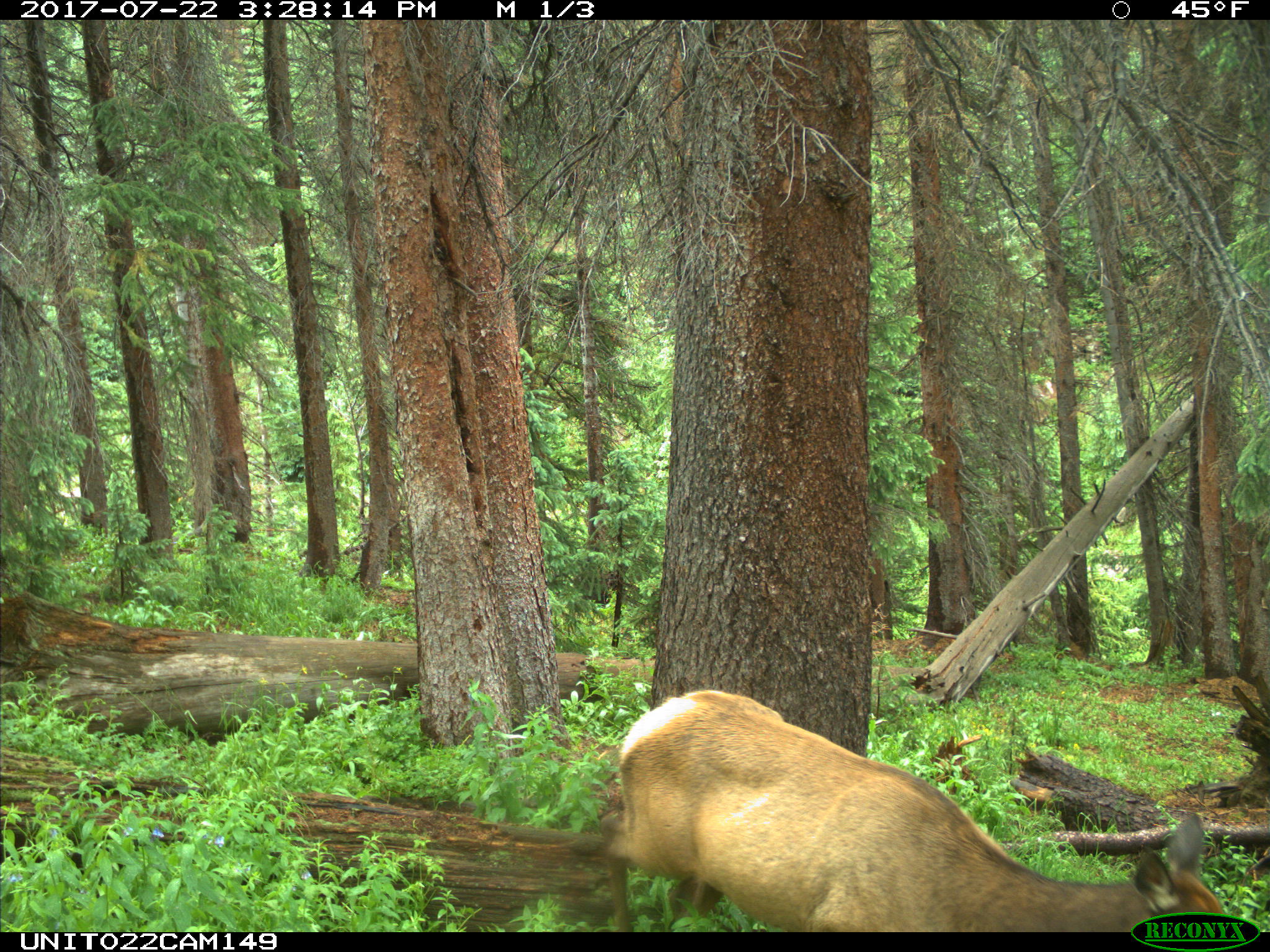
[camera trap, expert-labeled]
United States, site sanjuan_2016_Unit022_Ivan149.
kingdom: Animalia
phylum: Chordata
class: Mammalia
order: Artiodactyla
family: Cervidae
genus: Cervus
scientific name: Cervus elaphus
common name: red deer